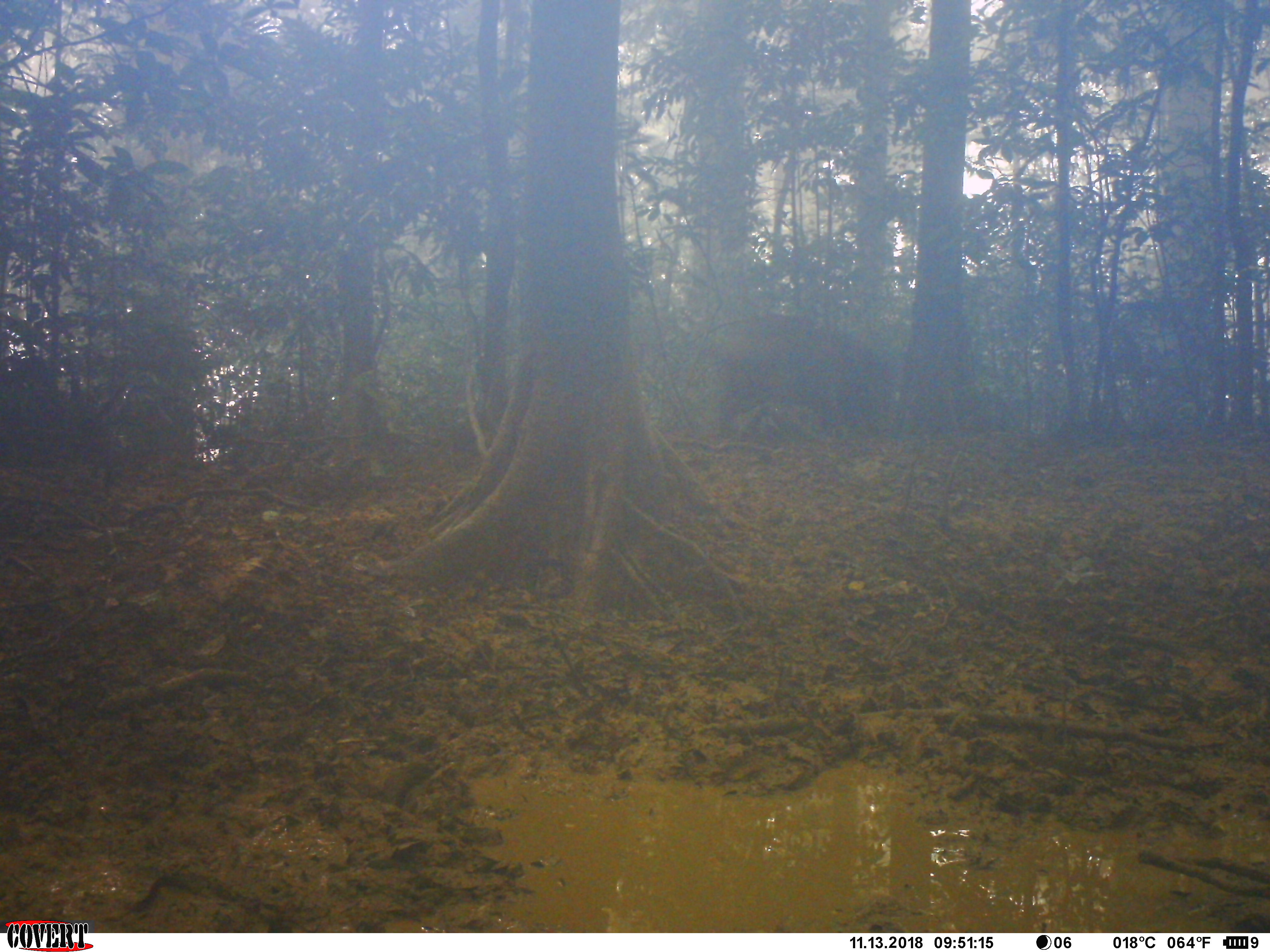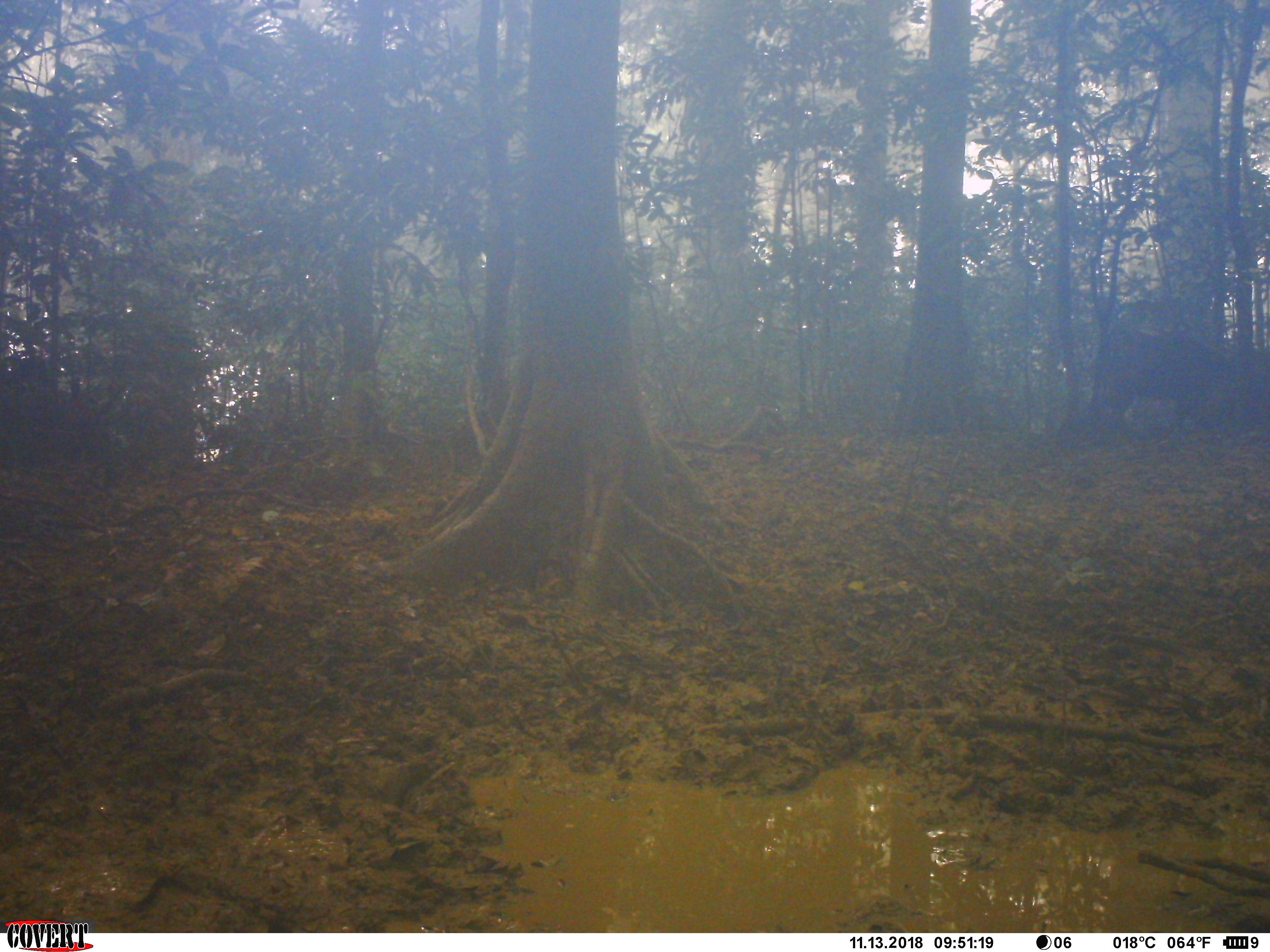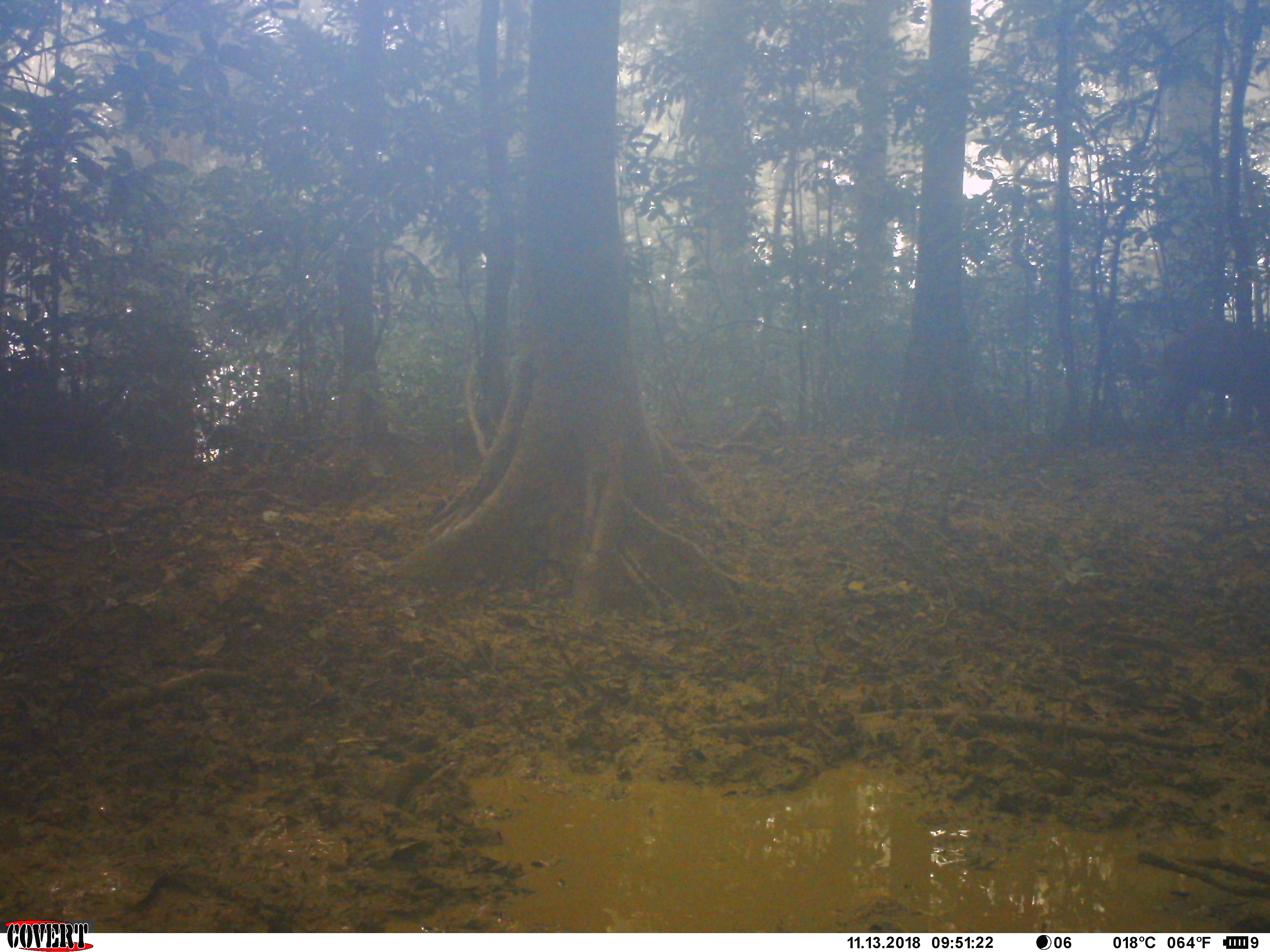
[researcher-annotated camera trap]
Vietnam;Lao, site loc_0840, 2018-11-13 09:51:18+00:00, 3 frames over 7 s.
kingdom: Animalia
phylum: Chordata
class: Mammalia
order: Artiodactyla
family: Suidae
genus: Sus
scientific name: Sus scrofa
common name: eurasian wild pig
Eurasian wild pig (Sus scrofa). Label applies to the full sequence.